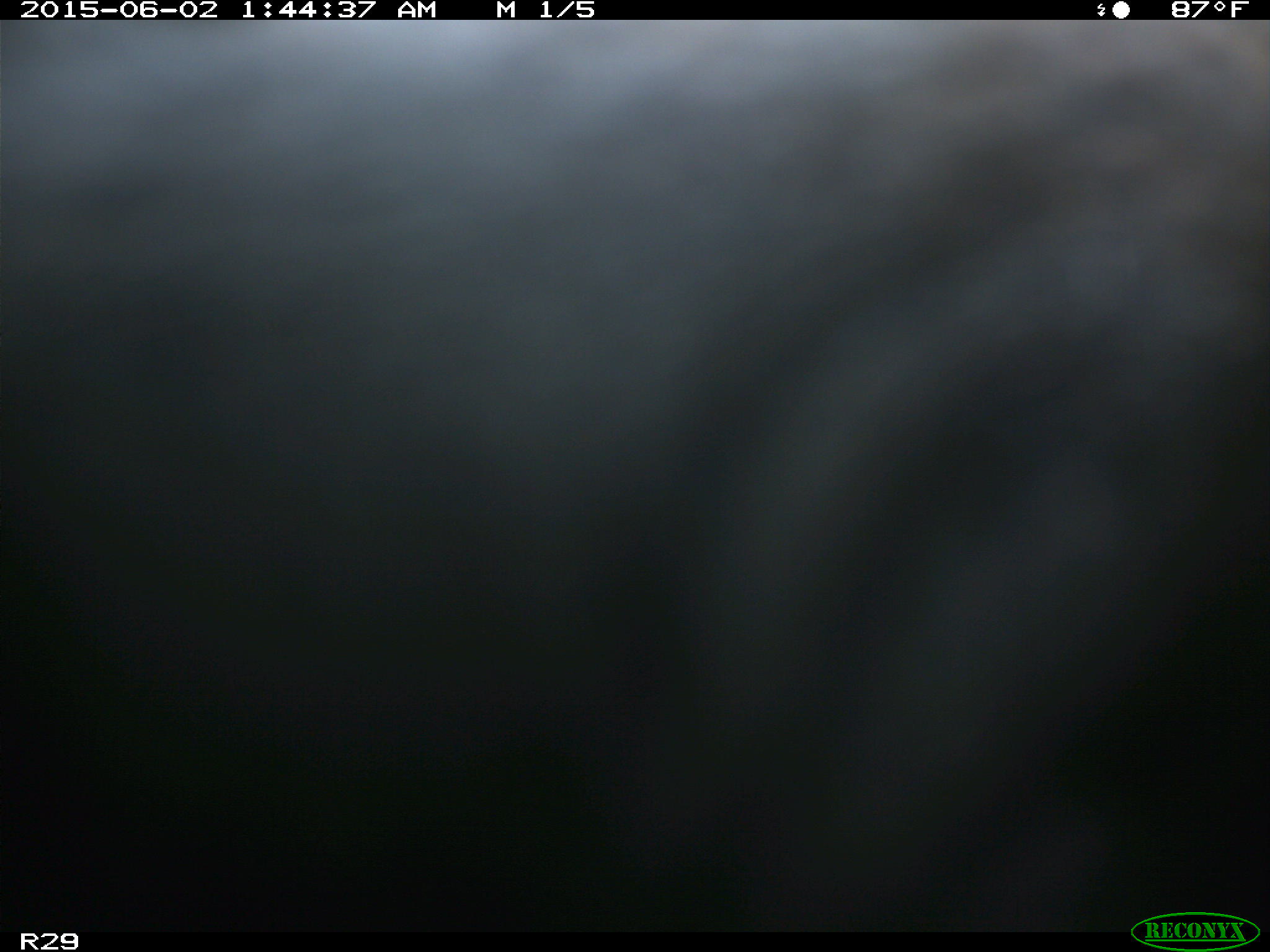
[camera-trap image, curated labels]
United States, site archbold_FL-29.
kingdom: Animalia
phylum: Chordata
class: Mammalia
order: Artiodactyla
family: Bovidae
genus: Bos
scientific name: Bos taurus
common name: domestic cow